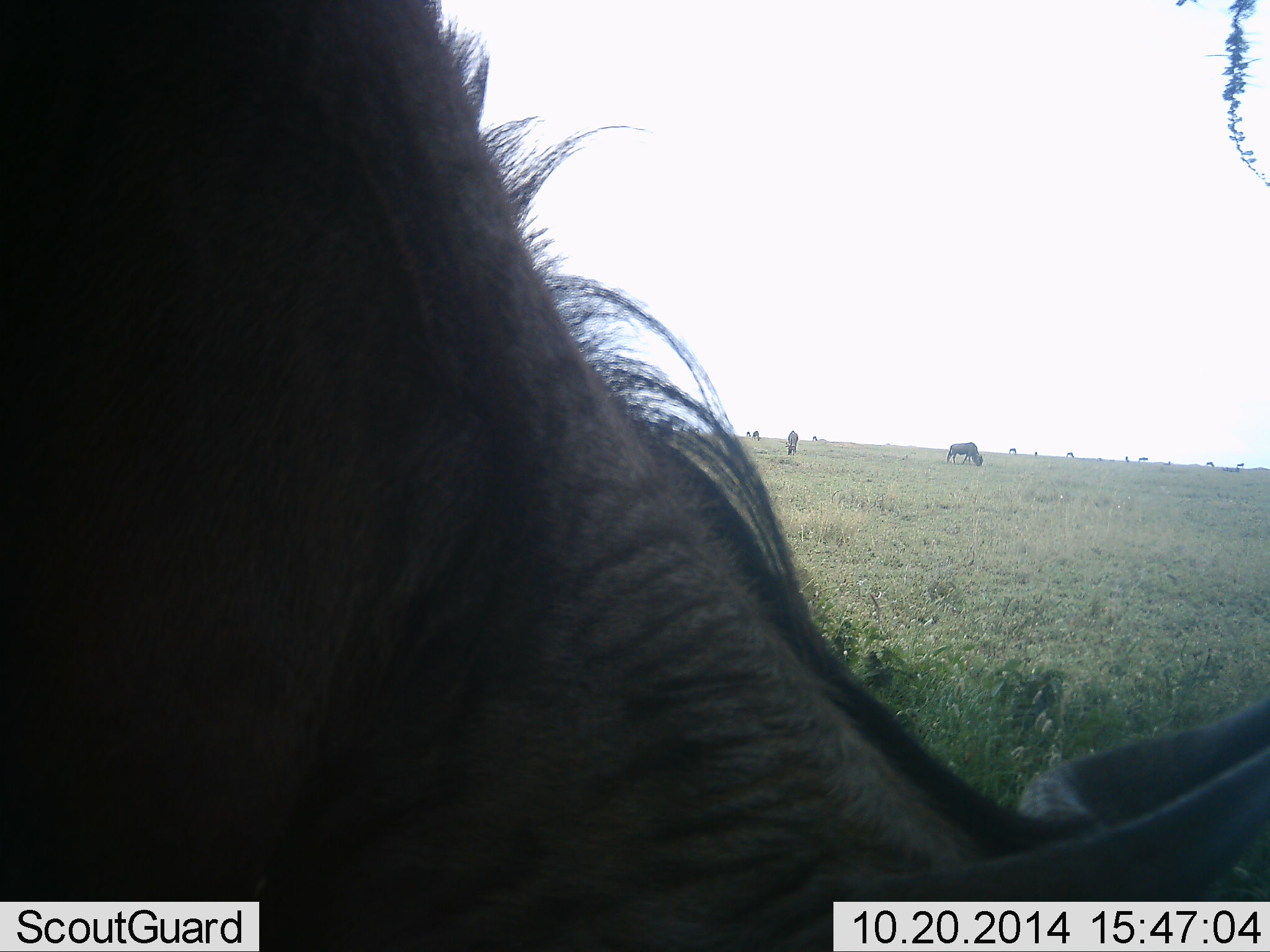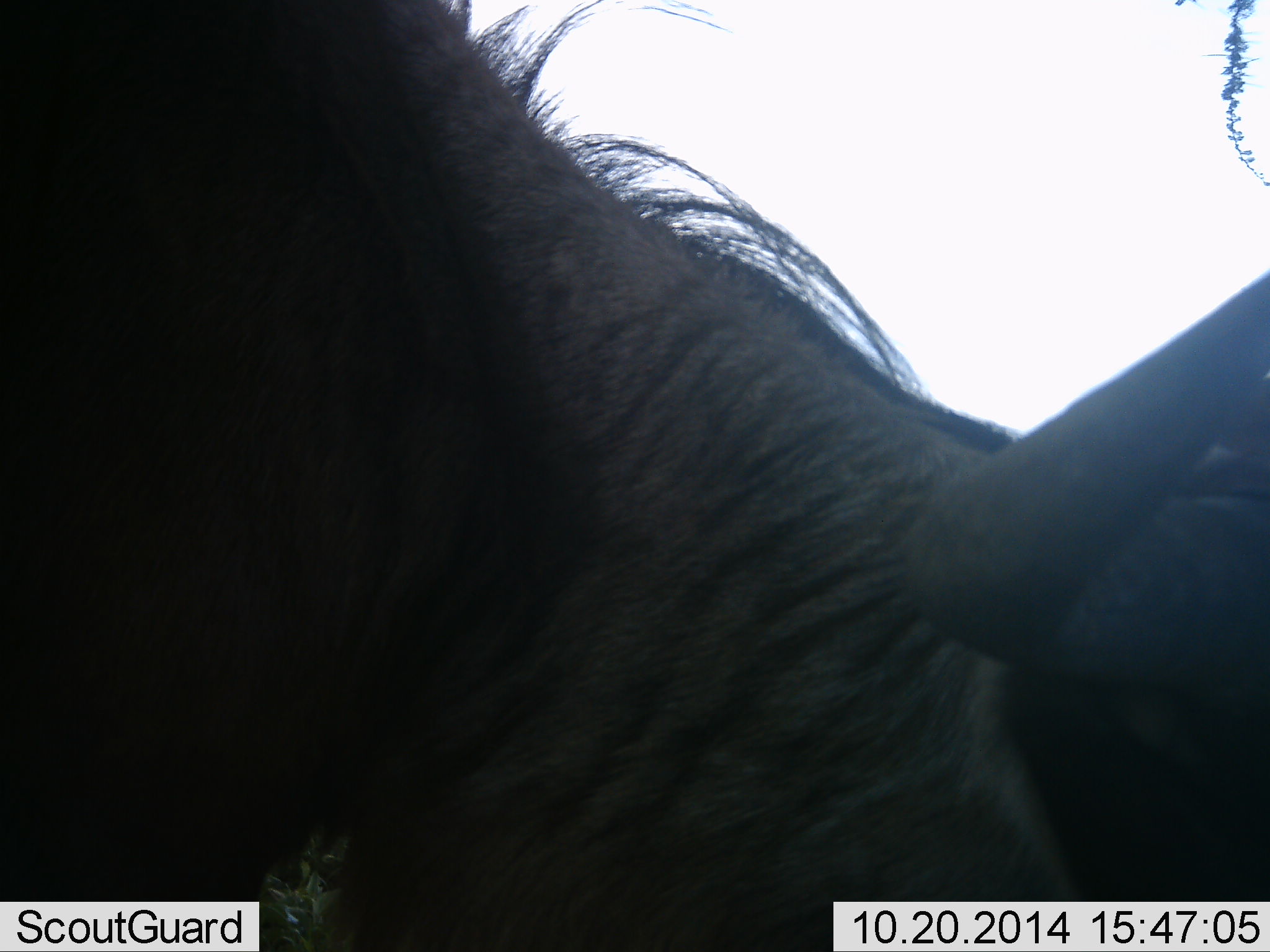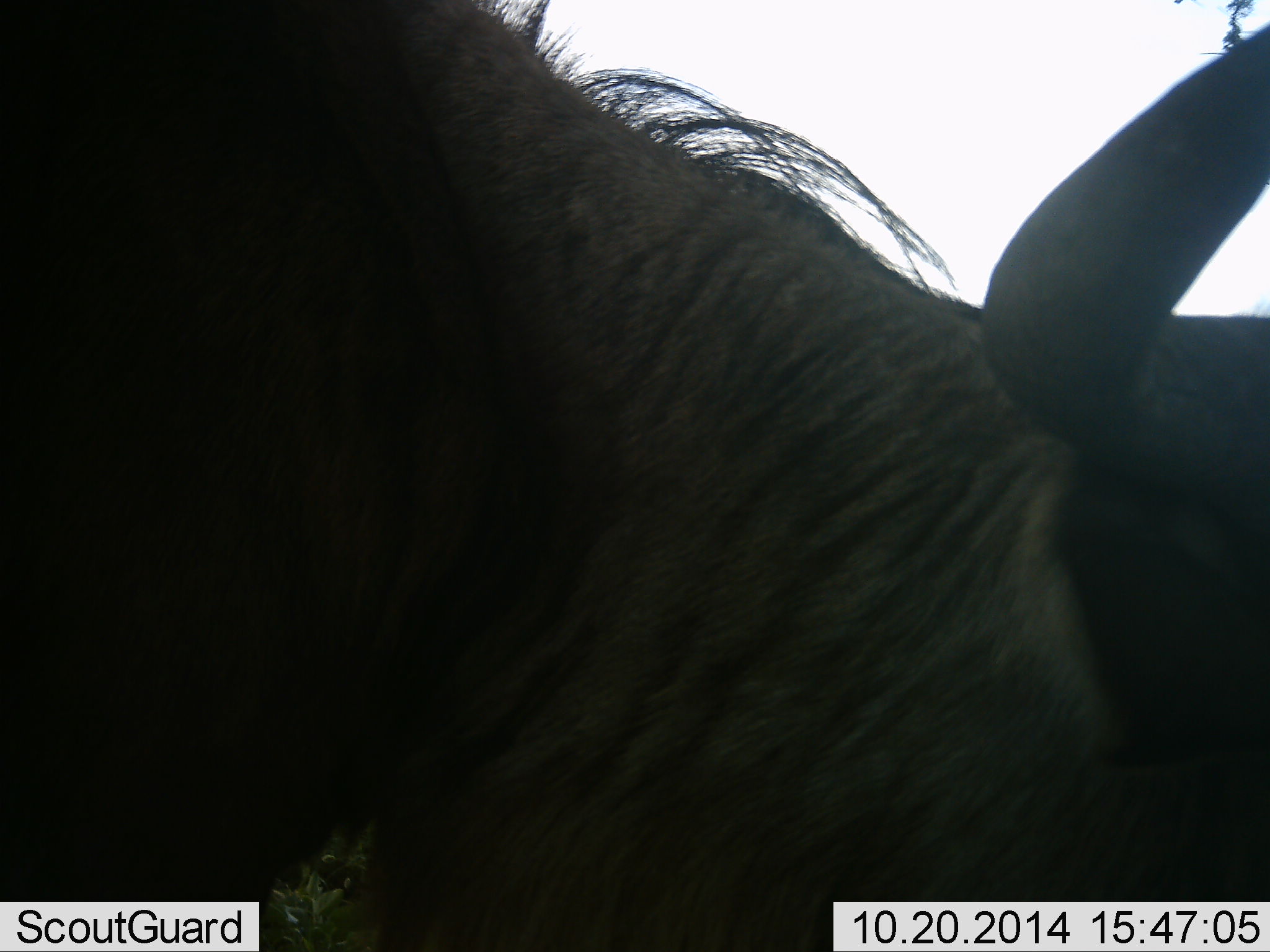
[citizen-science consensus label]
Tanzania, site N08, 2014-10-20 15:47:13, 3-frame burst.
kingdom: Animalia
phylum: Chordata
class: Mammalia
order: Artiodactyla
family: Bovidae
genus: Connochaetes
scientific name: Connochaetes taurinus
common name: blue wildebeest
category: wildebeest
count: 3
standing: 50%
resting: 0%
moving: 20%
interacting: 10%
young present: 0%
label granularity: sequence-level